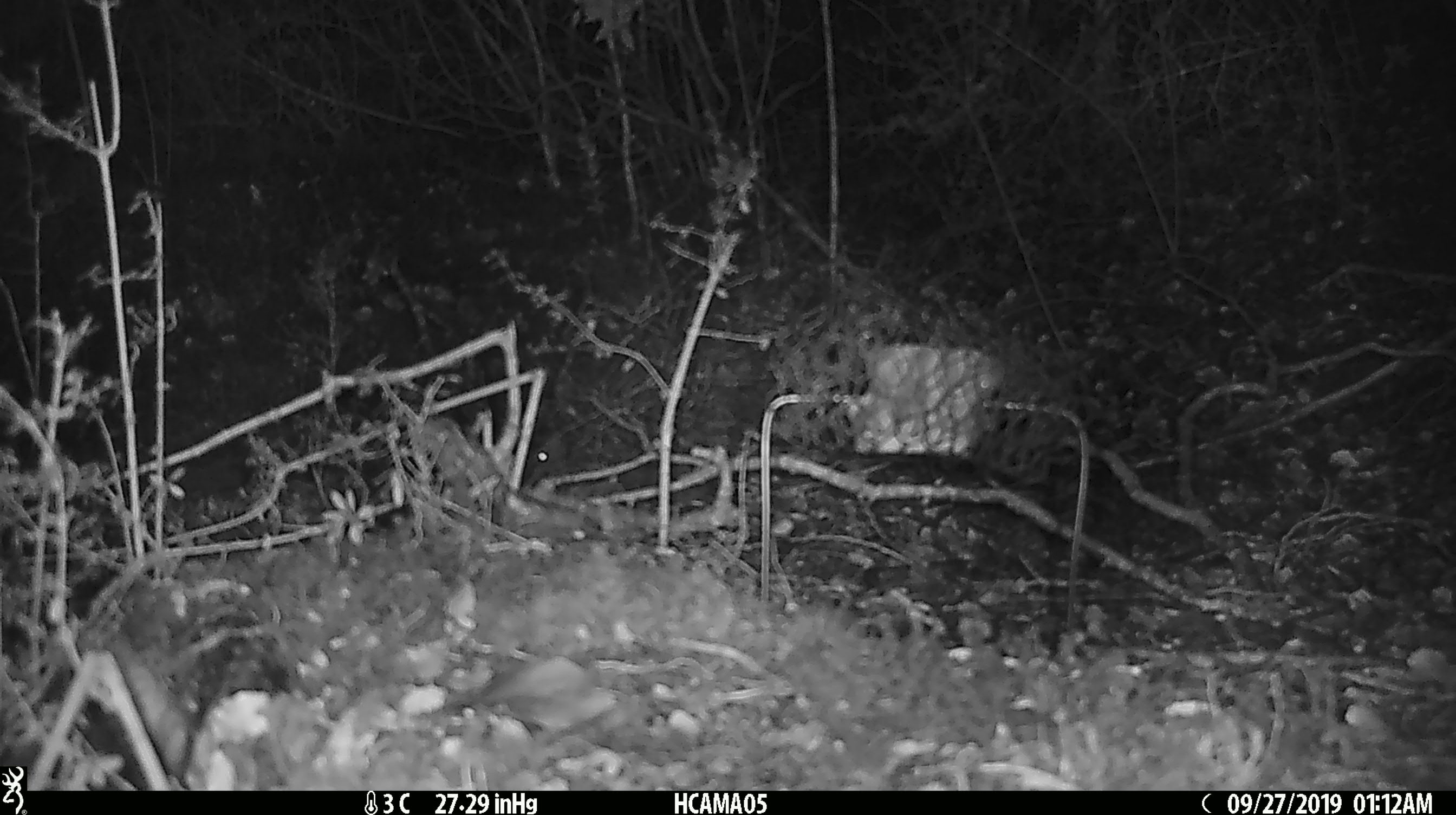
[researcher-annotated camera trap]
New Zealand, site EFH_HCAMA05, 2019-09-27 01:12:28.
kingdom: Animalia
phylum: Chordata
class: Mammalia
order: Rodentia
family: Muridae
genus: Mus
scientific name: Mus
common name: mouse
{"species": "mouse (Mus)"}